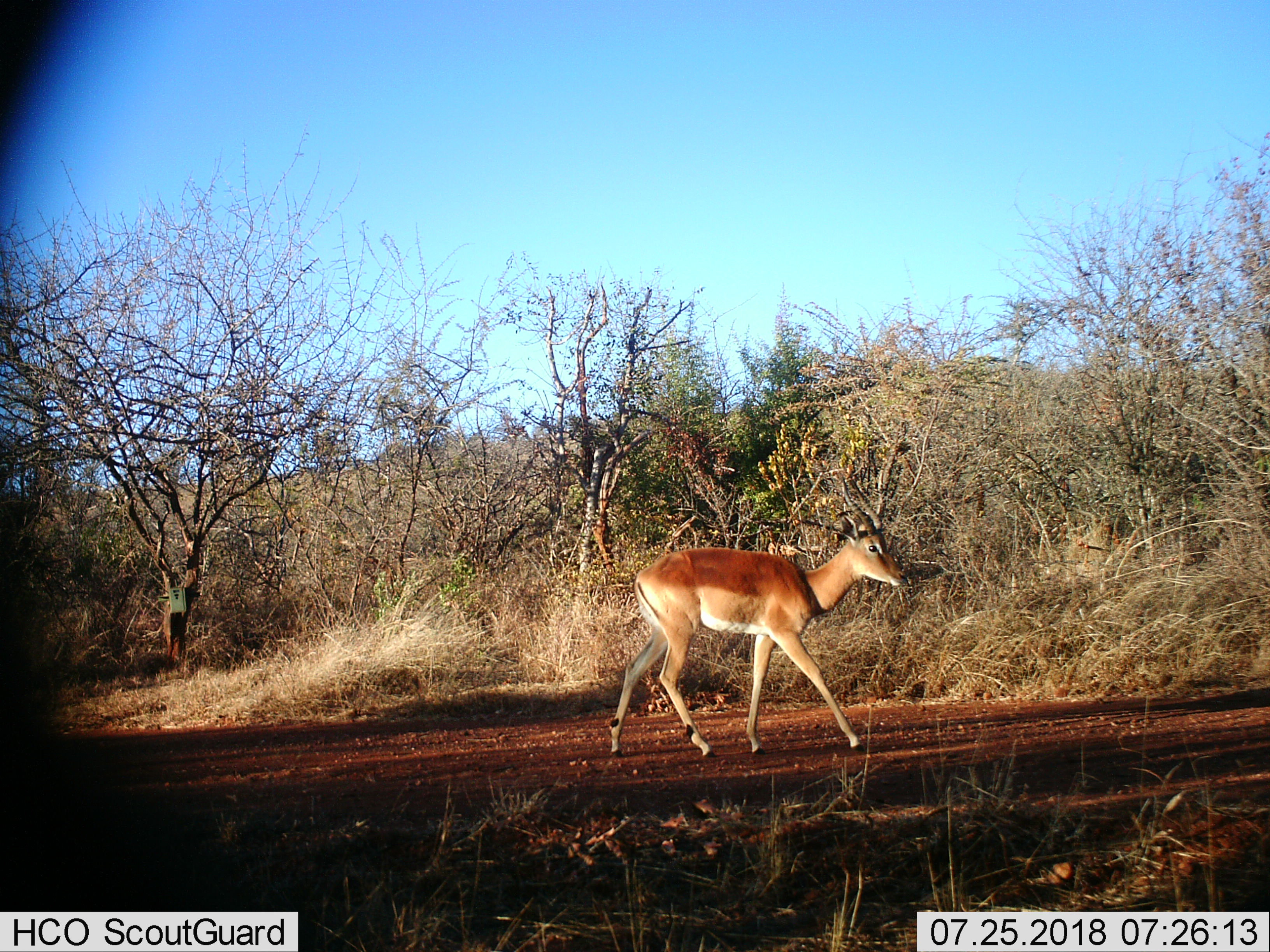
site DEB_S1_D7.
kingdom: Animalia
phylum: Chordata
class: Mammalia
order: Artiodactyla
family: Bovidae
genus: Aepyceros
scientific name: Aepyceros melampus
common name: impala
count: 1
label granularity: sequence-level